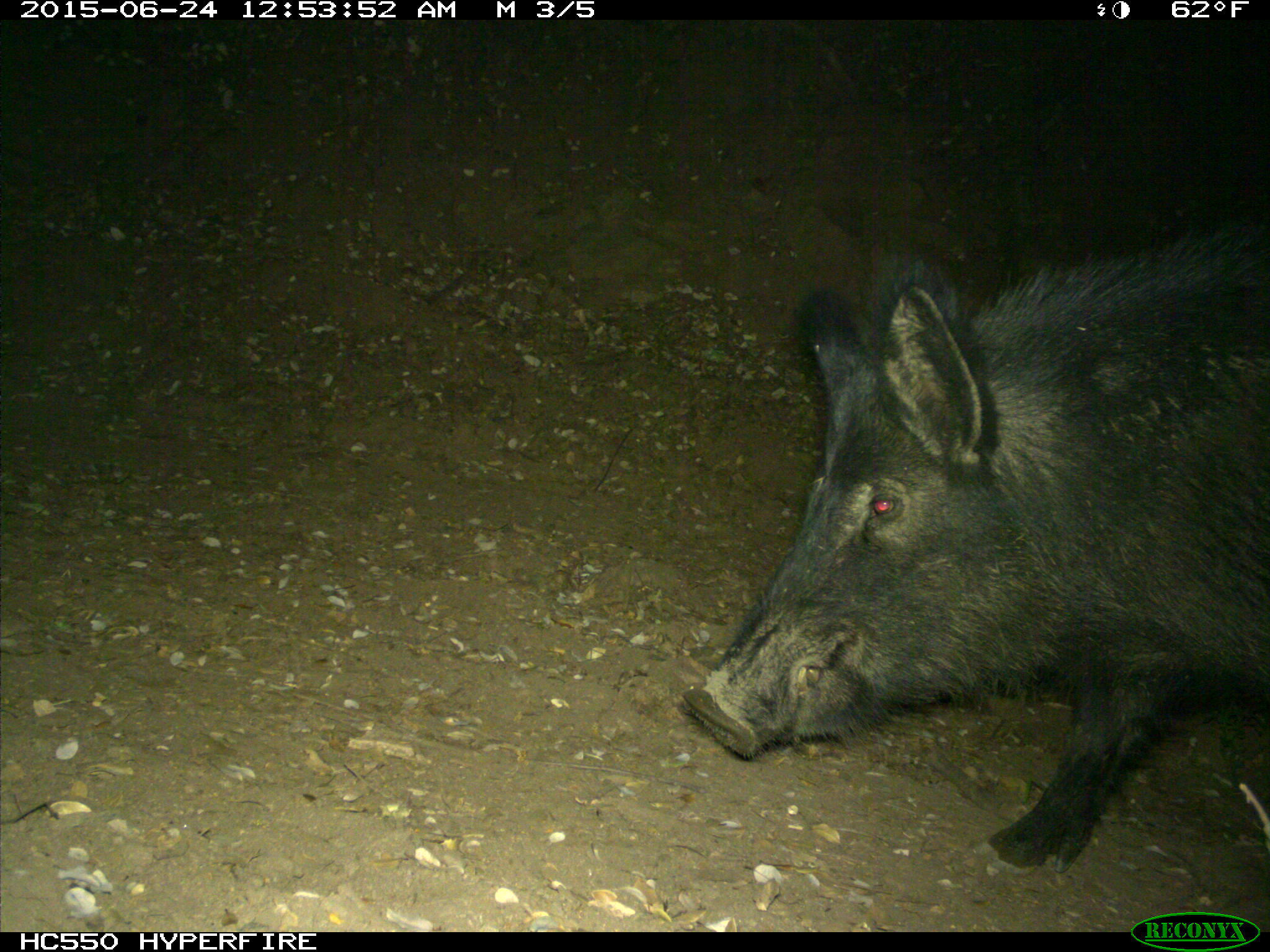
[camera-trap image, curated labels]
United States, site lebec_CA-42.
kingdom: Animalia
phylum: Chordata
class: Mammalia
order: Artiodactyla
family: Suidae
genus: Sus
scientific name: Sus scrofa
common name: wild boar